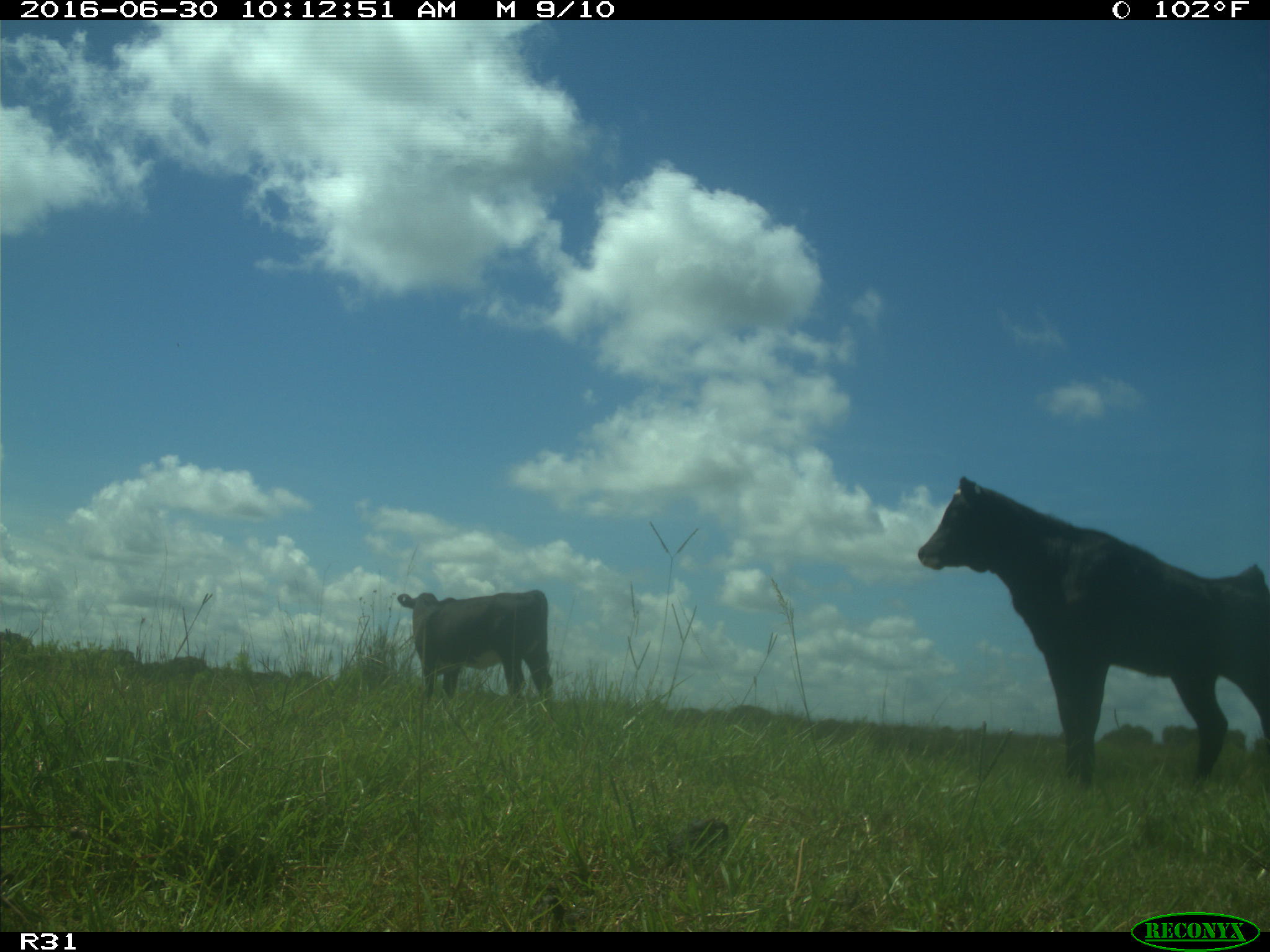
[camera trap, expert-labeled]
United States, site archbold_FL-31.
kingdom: Animalia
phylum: Chordata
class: Mammalia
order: Artiodactyla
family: Bovidae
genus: Bos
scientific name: Bos taurus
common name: domestic cow